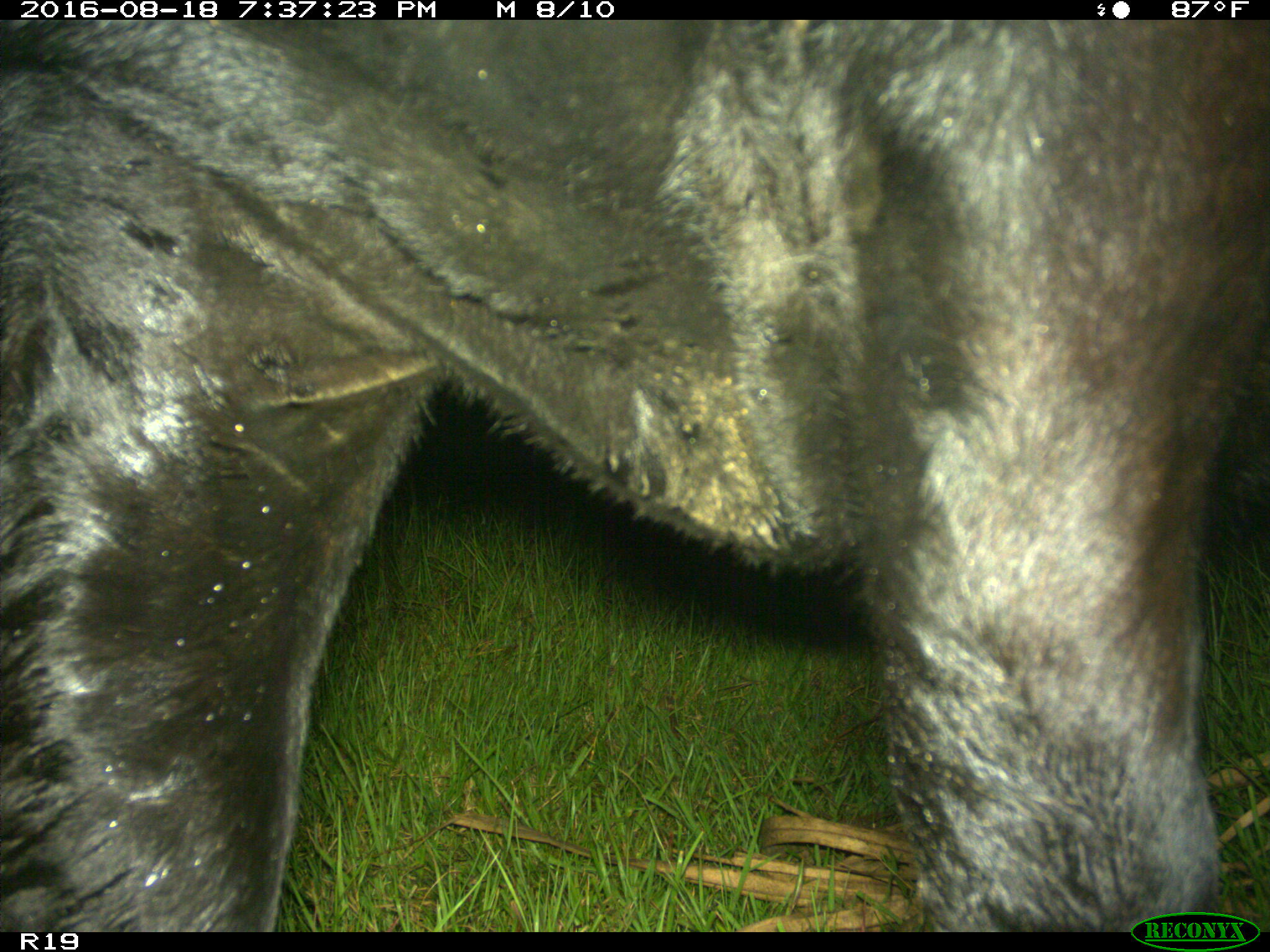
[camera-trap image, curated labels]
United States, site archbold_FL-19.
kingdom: Animalia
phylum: Chordata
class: Mammalia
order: Artiodactyla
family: Bovidae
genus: Bos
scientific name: Bos taurus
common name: domestic cow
Bos taurus (domestic cow).